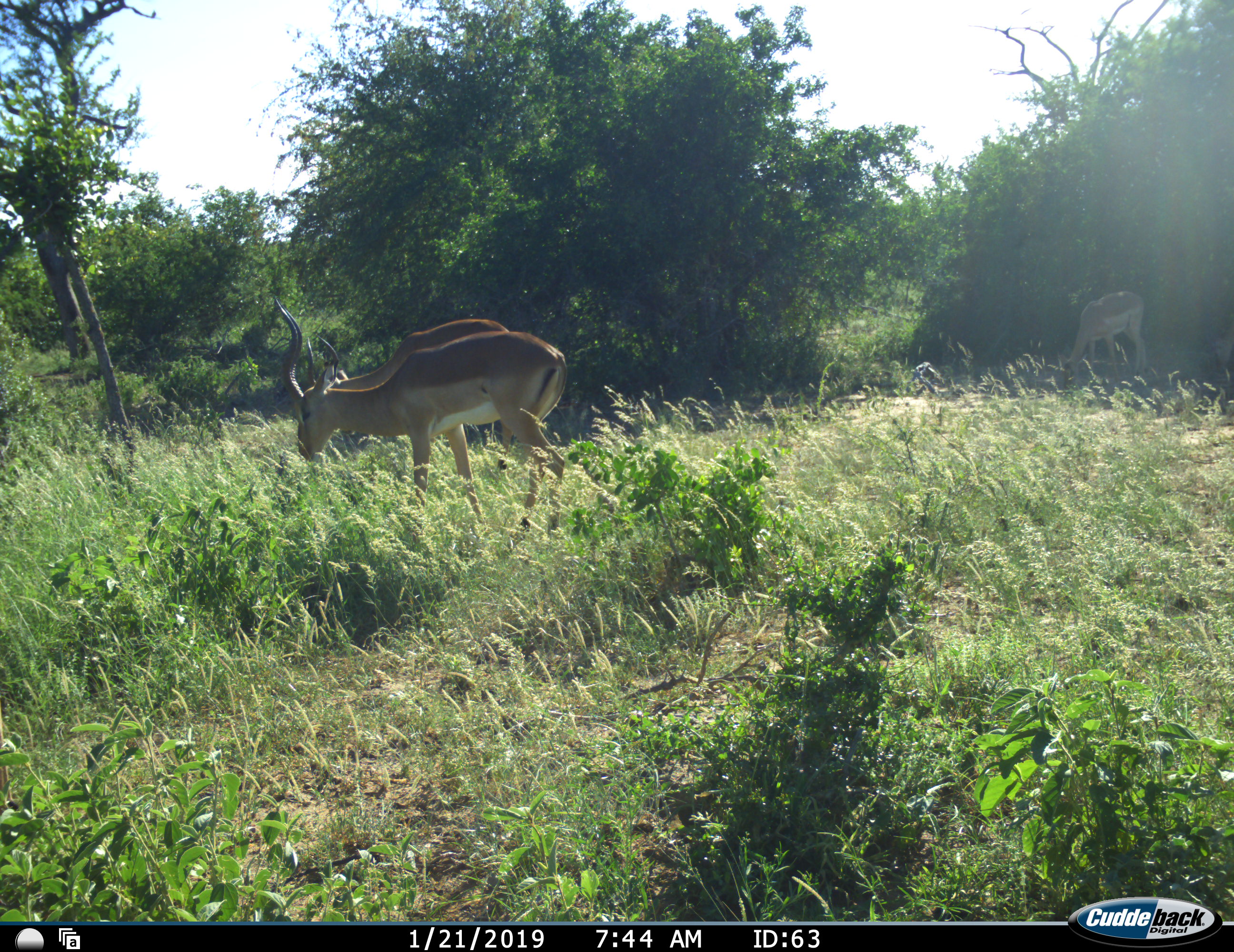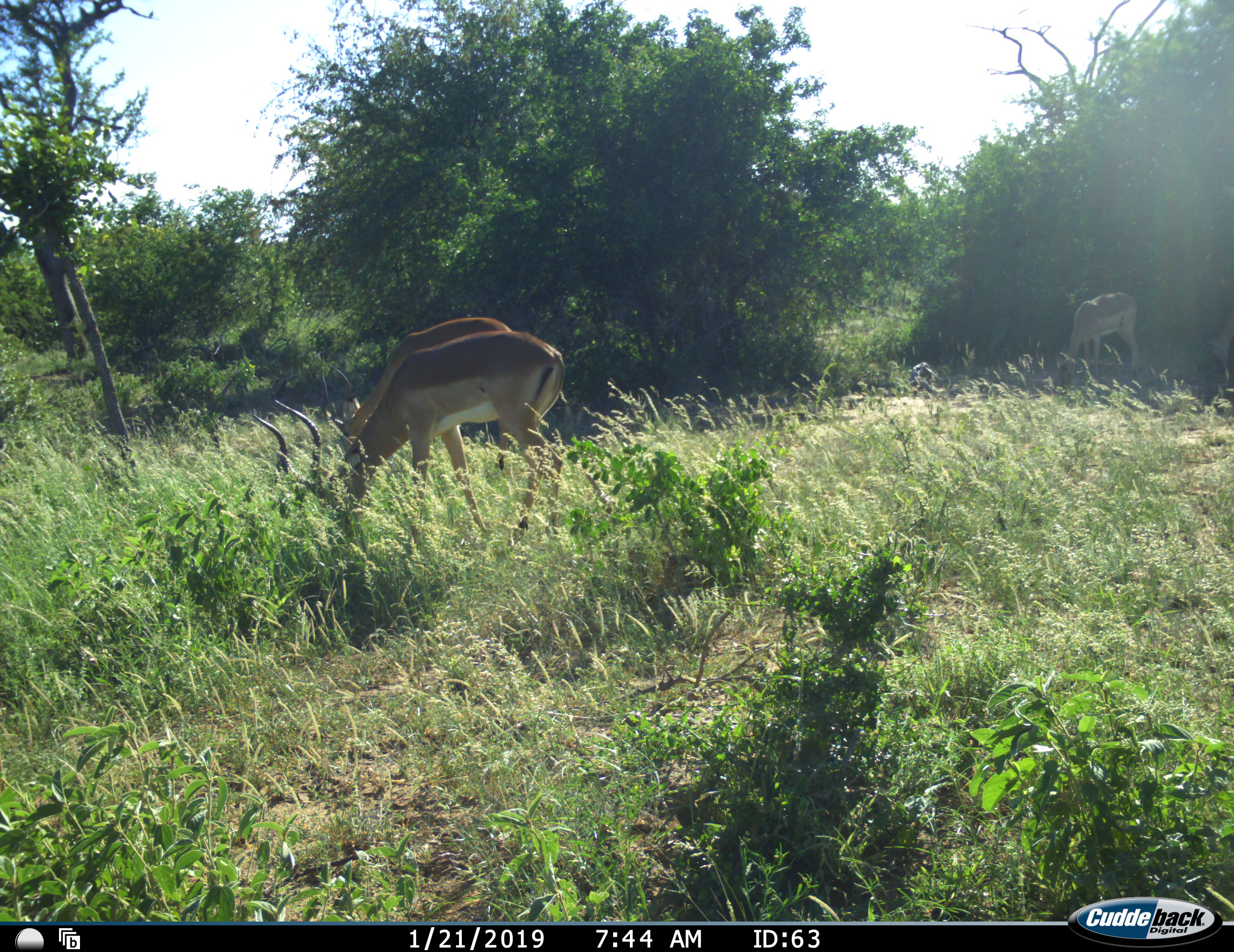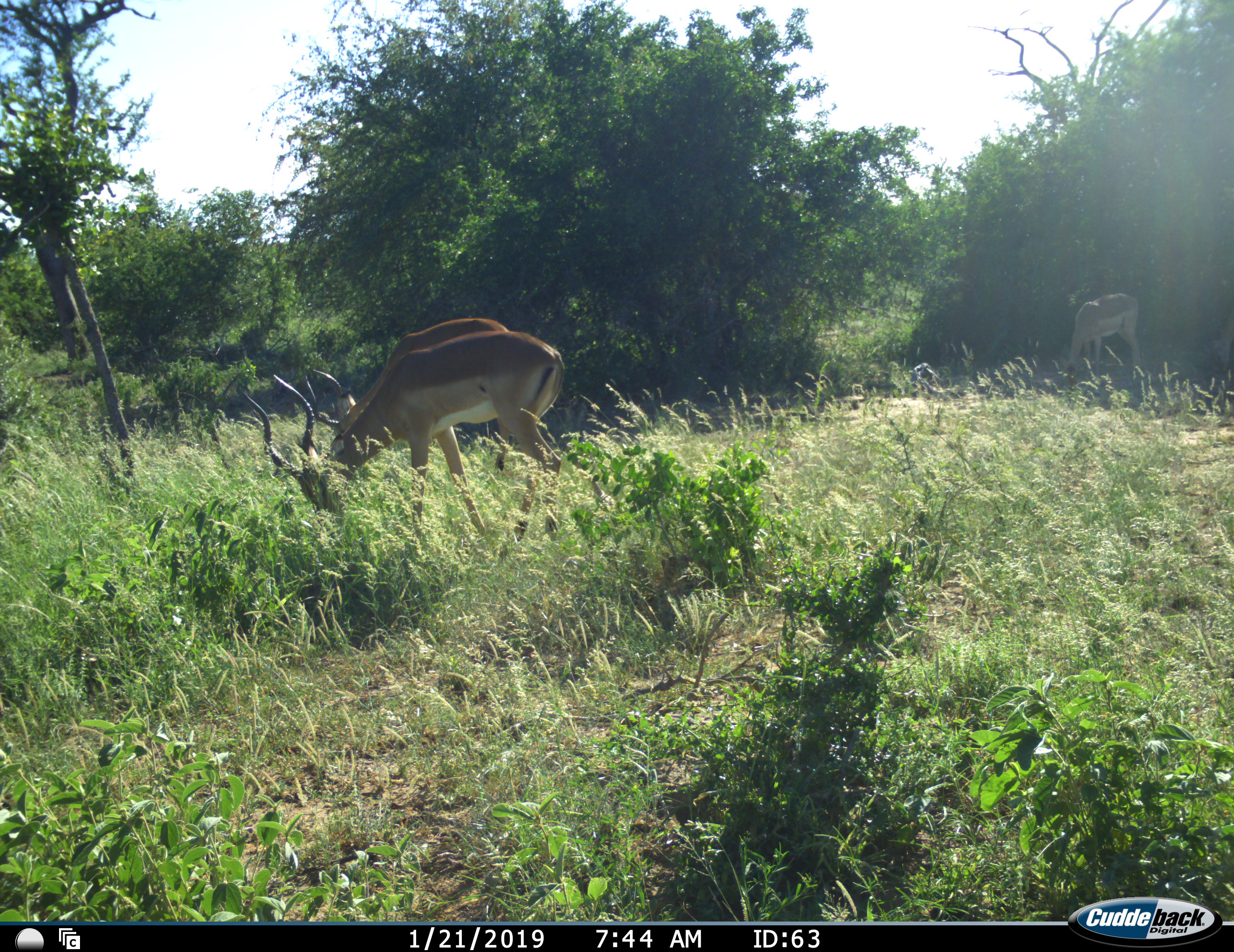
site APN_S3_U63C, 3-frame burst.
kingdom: Animalia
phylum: Chordata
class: Mammalia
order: Artiodactyla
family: Bovidae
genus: Aepyceros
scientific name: Aepyceros melampus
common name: impala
Impala (Aepyceros melampus), count 3. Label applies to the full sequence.